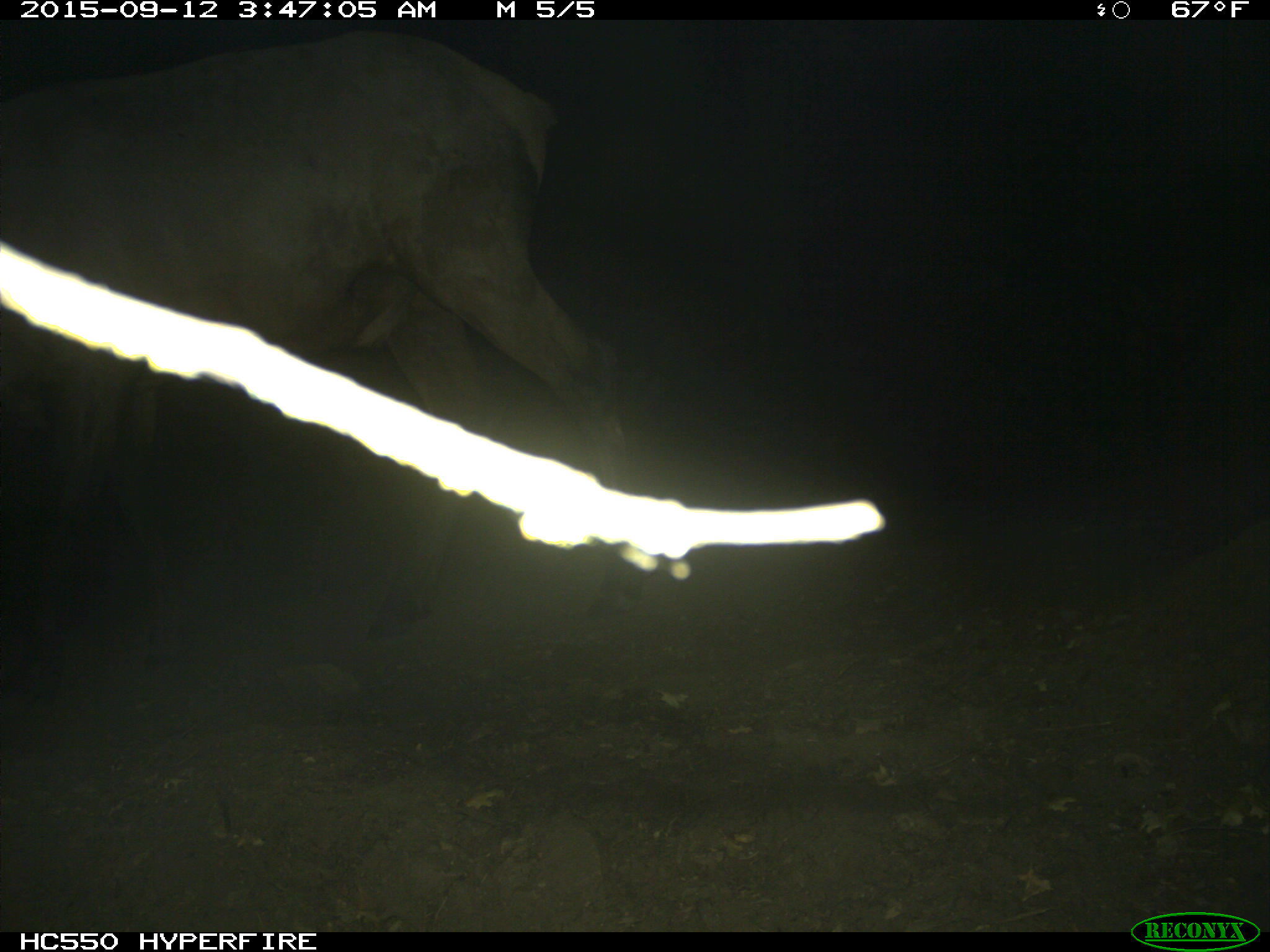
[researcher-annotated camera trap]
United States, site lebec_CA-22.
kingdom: Animalia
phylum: Chordata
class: Mammalia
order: Artiodactyla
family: Cervidae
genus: Cervus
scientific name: Cervus canadensis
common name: elk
Cervus canadensis (elk).